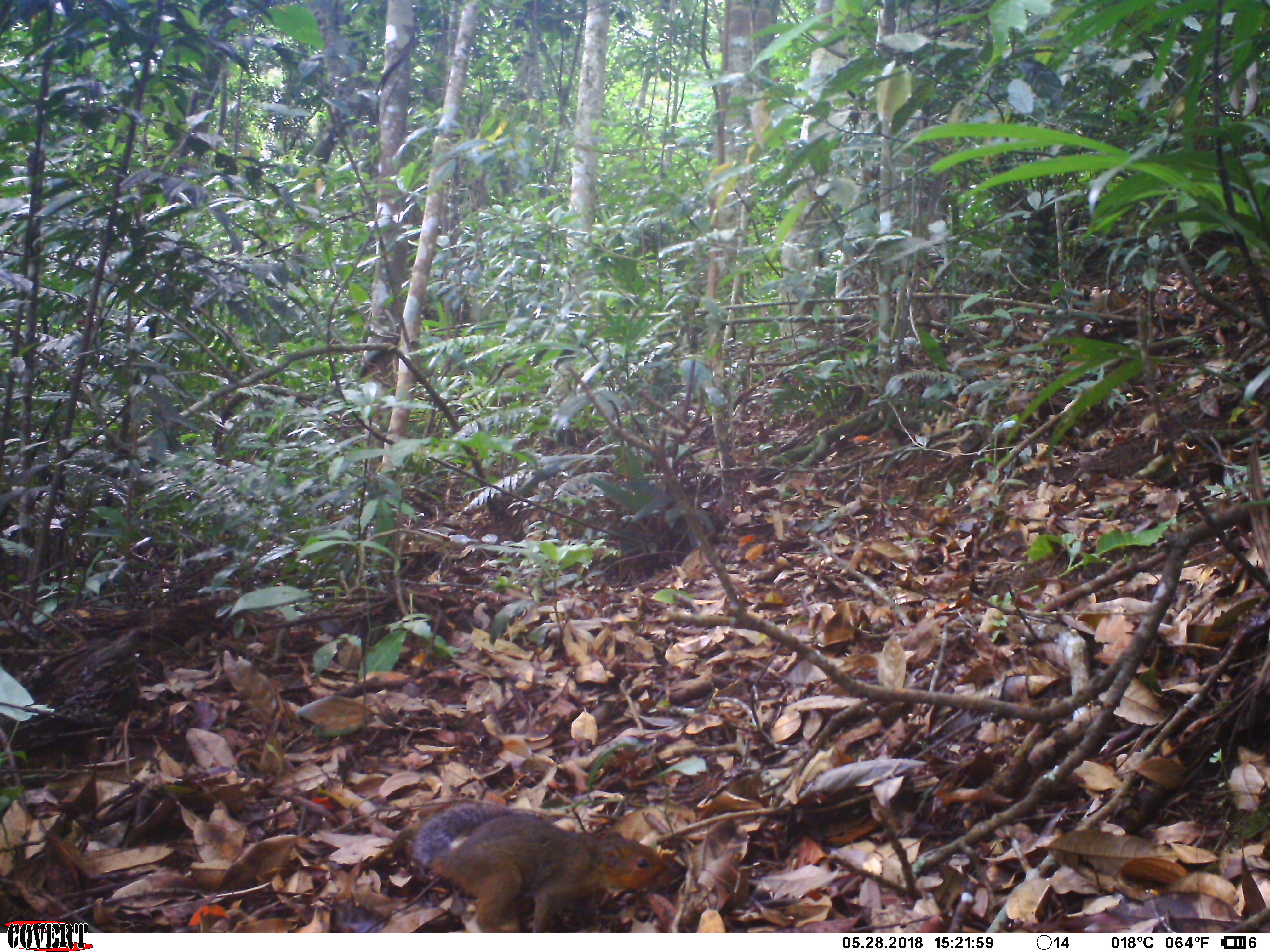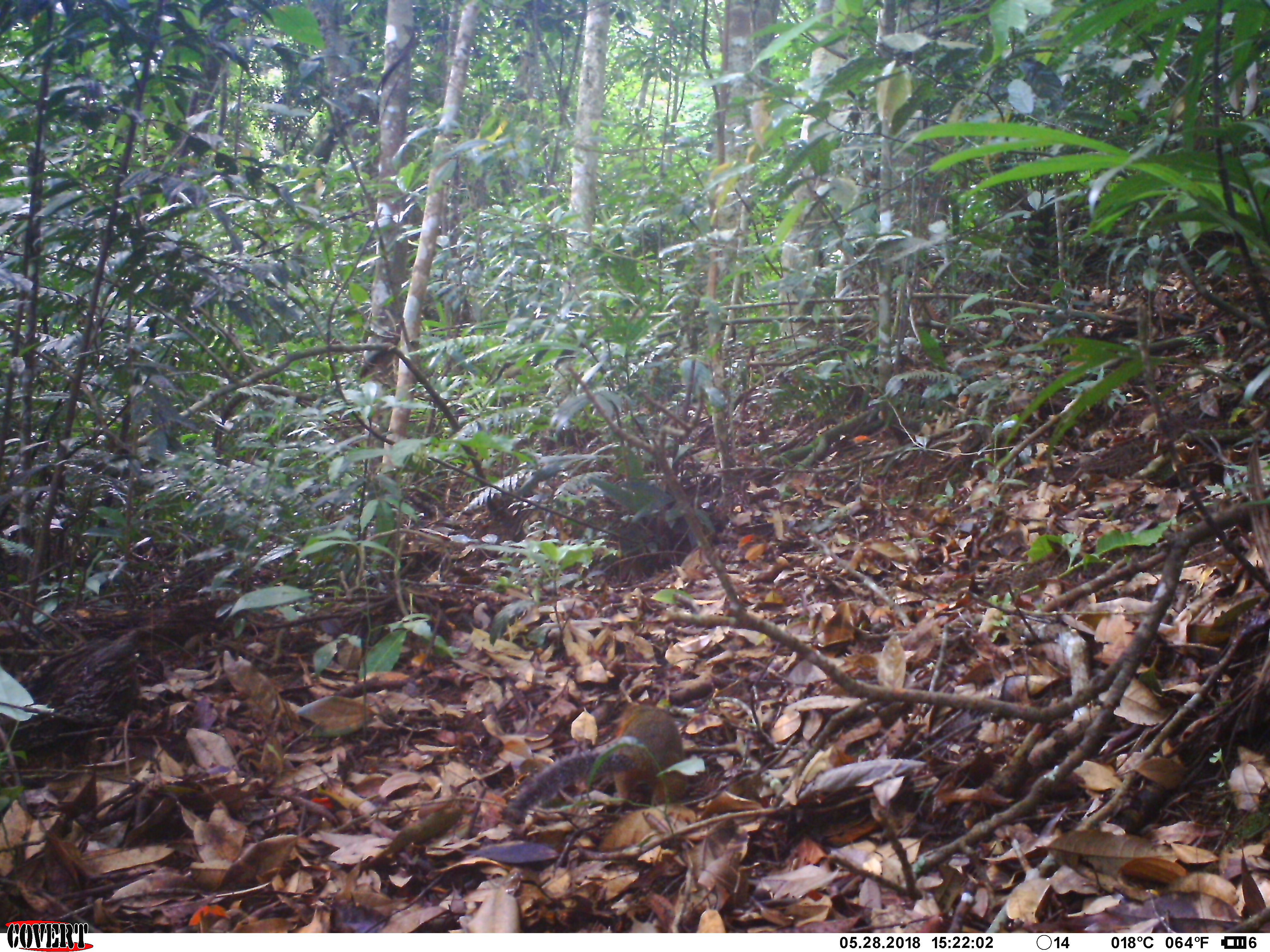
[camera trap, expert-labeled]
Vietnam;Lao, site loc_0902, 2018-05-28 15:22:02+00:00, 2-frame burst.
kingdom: Animalia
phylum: Chordata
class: Mammalia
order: Rodentia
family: Sciuridae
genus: Dremomys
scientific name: Dremomys rufigenis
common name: red-cheeked squirrel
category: red cheeked squirrel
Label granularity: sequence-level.